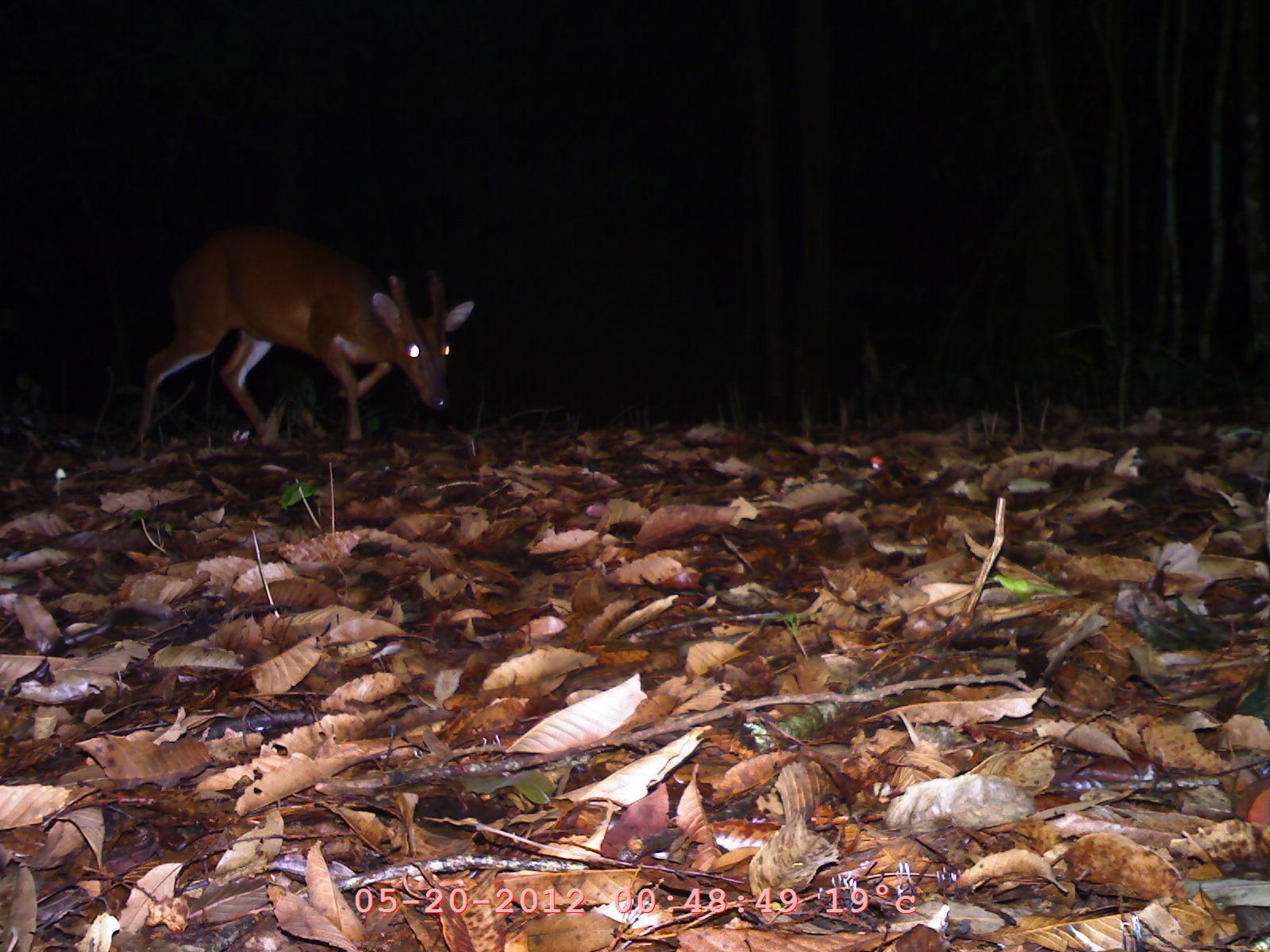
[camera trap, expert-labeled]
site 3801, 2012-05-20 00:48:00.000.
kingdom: Animalia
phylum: Chordata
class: Mammalia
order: Artiodactyla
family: Cervidae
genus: Muntiacus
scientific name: Muntiacus muntjak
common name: southern red muntjac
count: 1